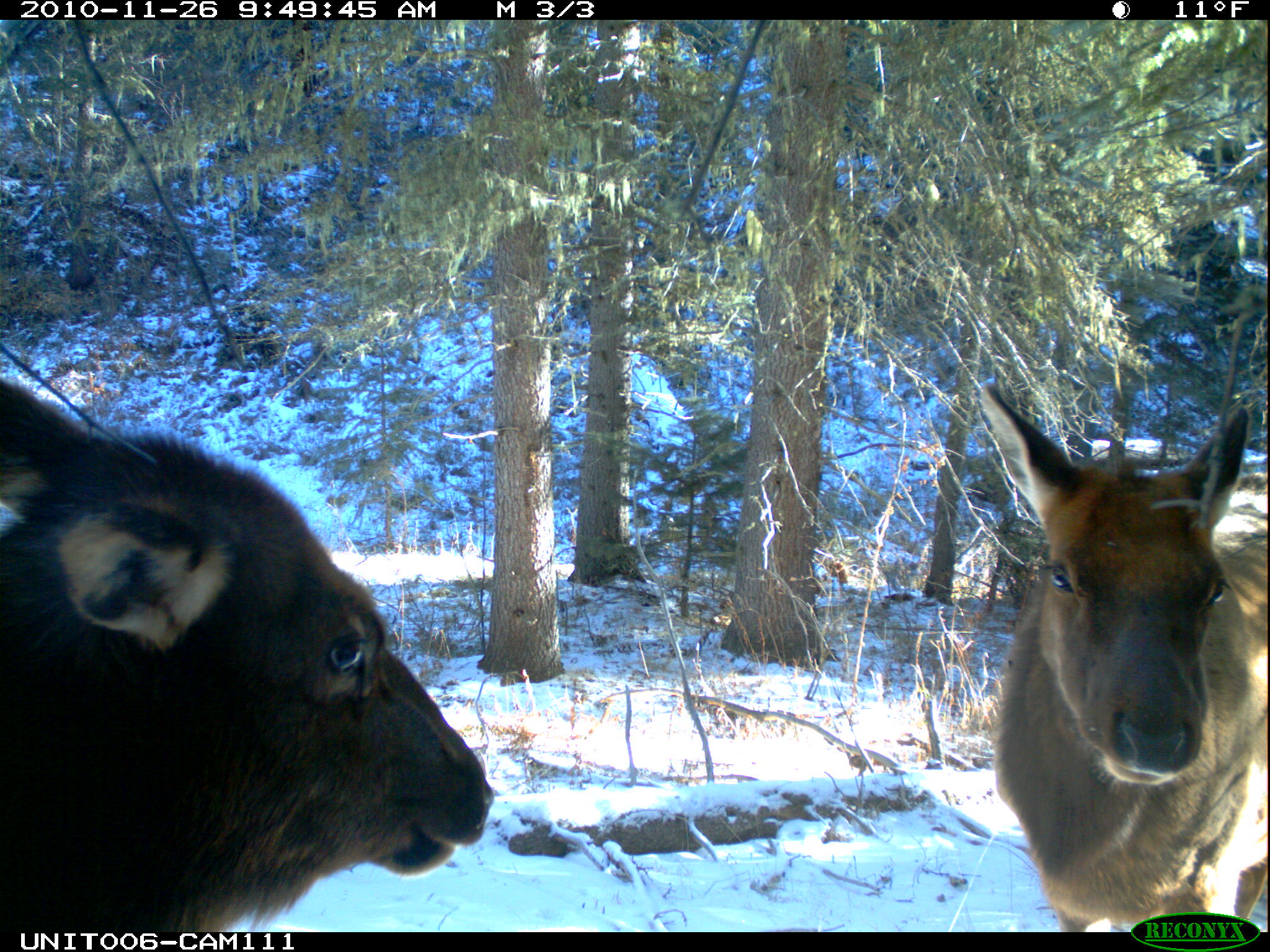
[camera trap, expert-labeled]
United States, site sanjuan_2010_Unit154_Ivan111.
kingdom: Animalia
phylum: Chordata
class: Mammalia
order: Artiodactyla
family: Cervidae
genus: Cervus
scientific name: Cervus elaphus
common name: red deer